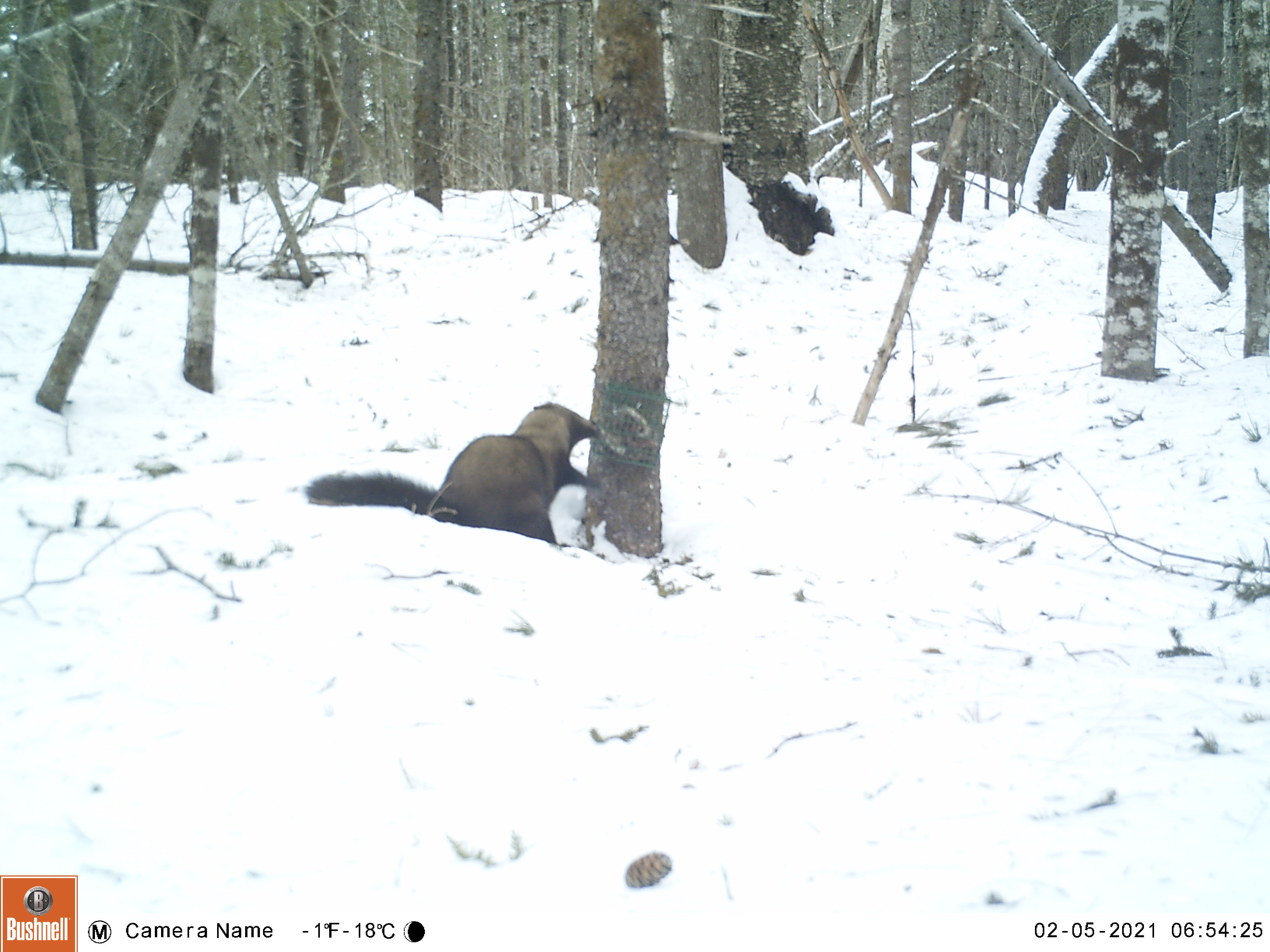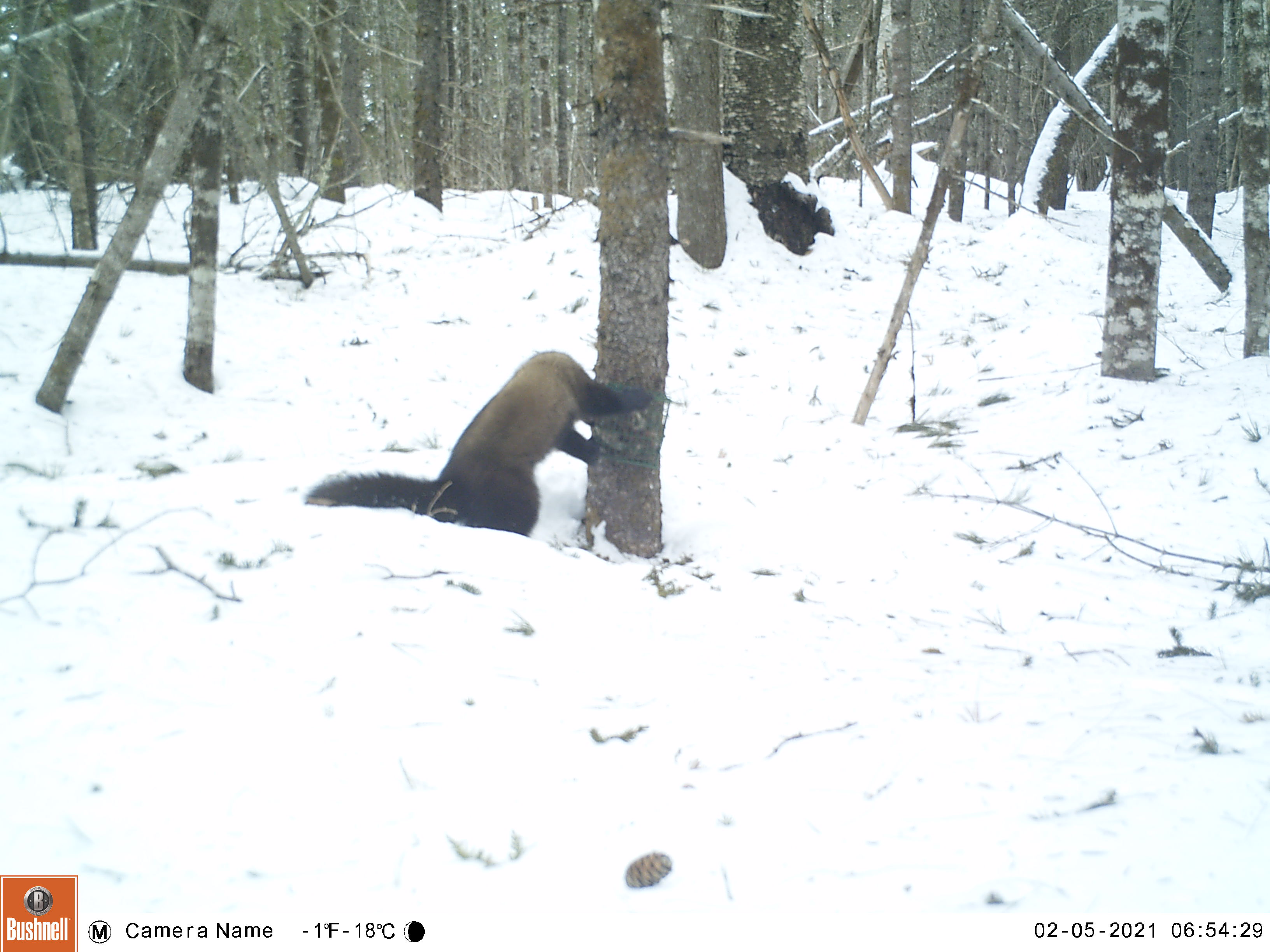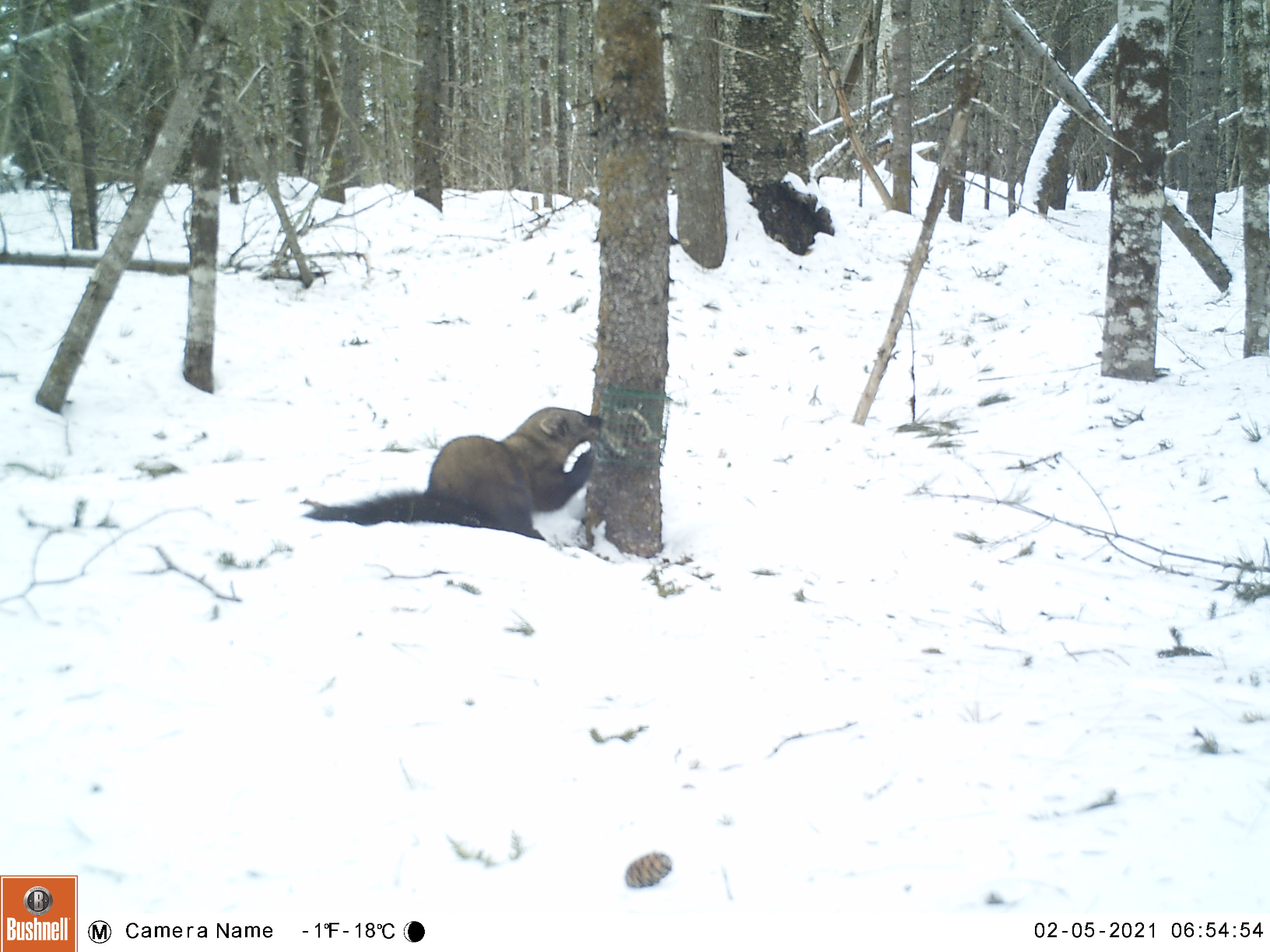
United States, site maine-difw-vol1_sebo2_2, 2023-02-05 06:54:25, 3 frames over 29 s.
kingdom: Animalia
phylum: Chordata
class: Mammalia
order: Carnivora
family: Mustelidae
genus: Pekania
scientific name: Pekania pennanti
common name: fisher